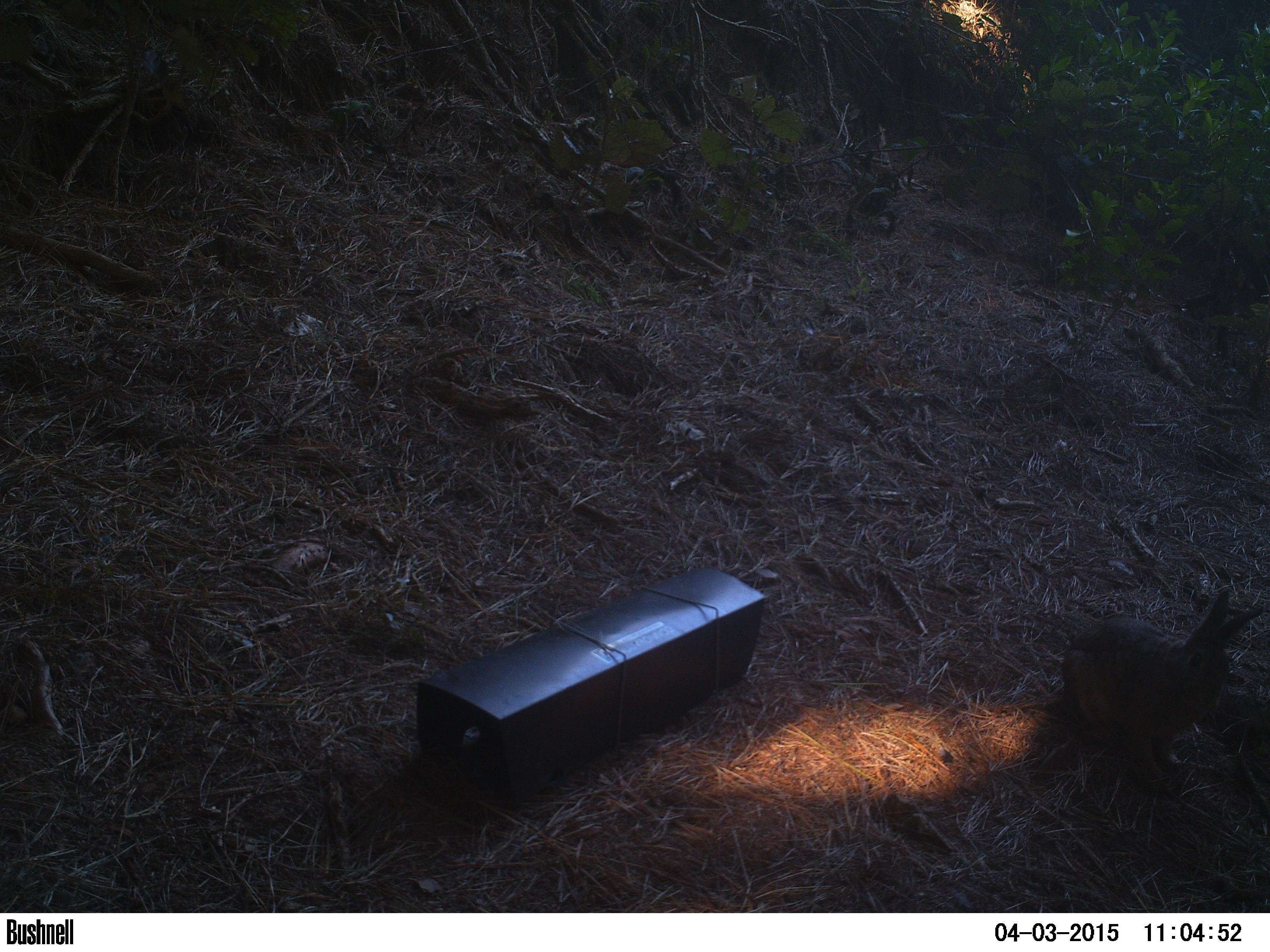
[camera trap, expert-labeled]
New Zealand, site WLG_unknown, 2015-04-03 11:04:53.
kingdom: Animalia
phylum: Chordata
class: Mammalia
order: Lagomorpha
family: Leporidae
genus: Oryctolagus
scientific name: Oryctolagus cuniculus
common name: european rabbit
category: rabbit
Rabbit (european rabbit) (Oryctolagus cuniculus).